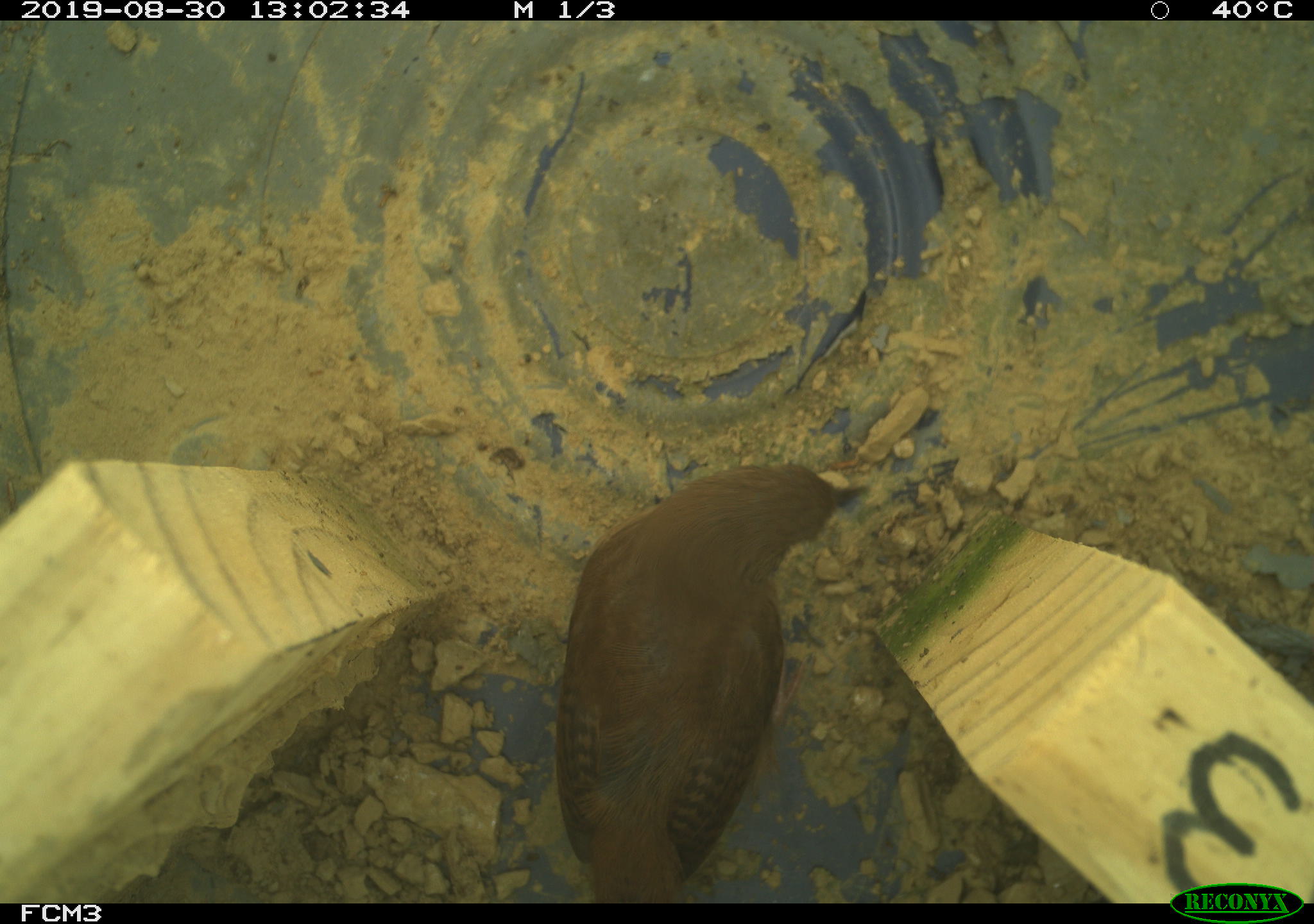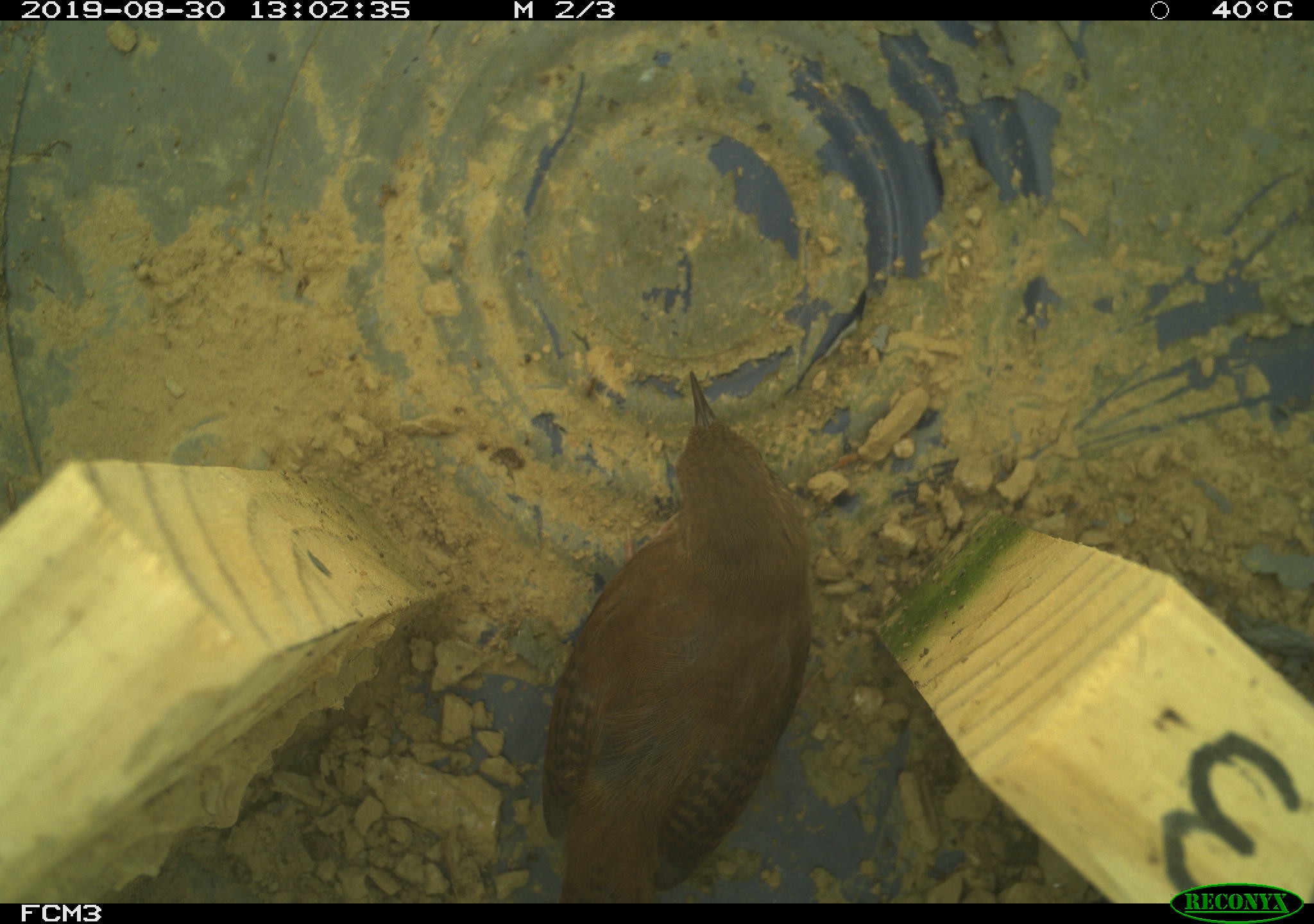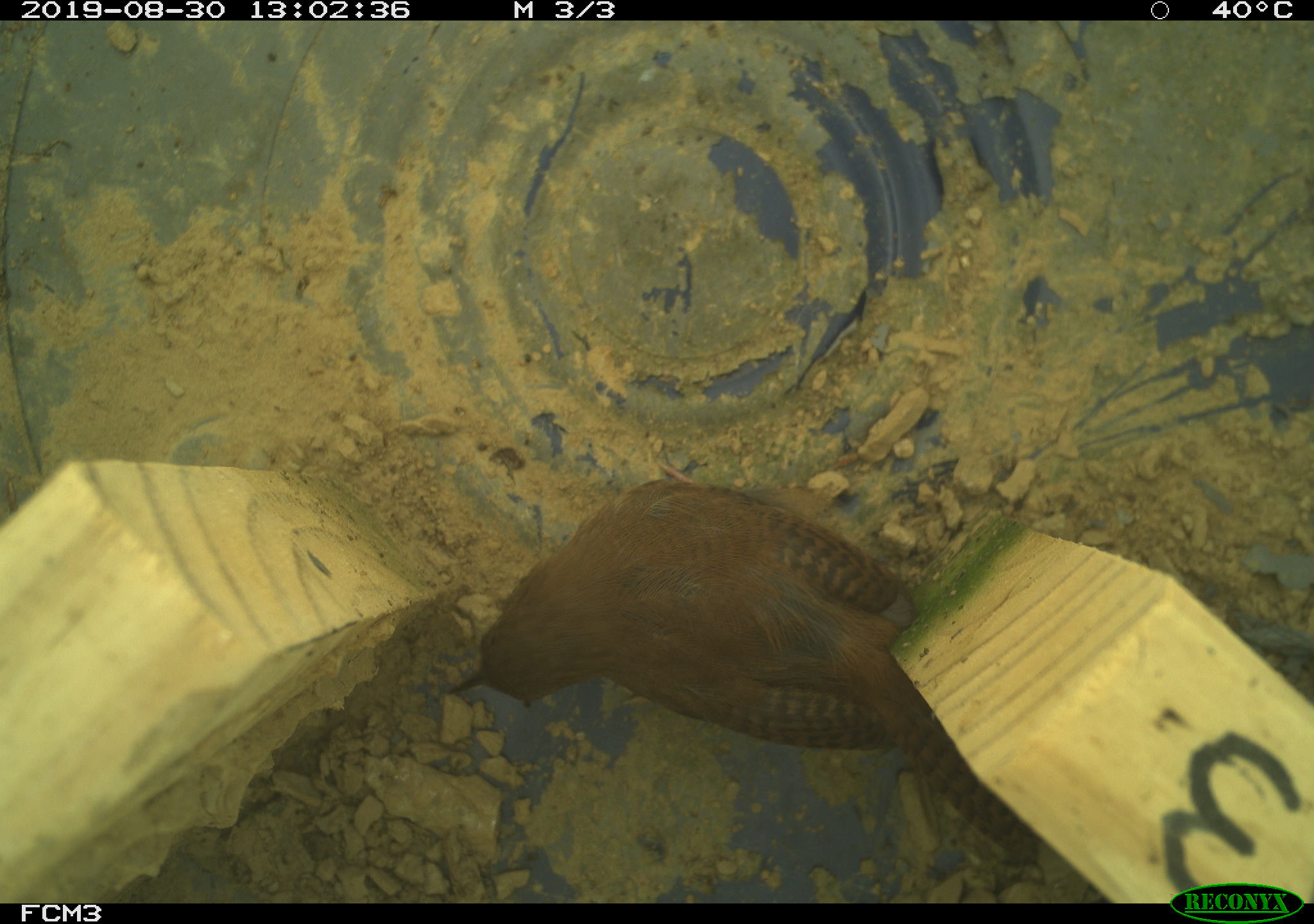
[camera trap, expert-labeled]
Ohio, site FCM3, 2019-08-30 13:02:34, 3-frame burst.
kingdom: Animalia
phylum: Chordata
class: Aves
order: Passeriformes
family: Troglodytidae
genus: Troglodytes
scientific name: Troglodytes aedon aedon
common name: northern house wren